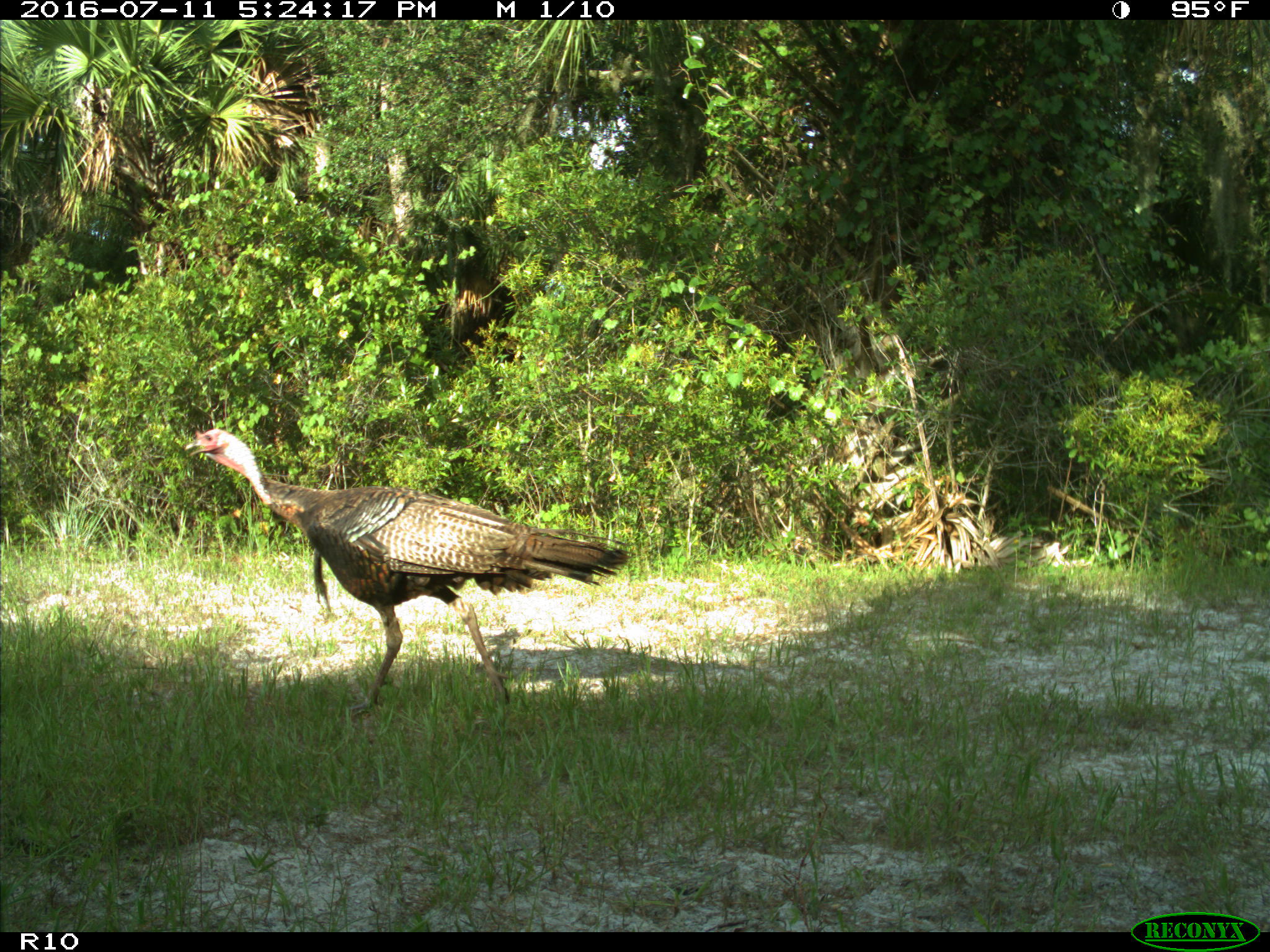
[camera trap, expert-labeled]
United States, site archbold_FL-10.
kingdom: Animalia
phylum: Chordata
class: Aves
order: Galliformes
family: Phasianidae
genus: Meleagris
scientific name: Meleagris gallopavo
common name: wild turkey